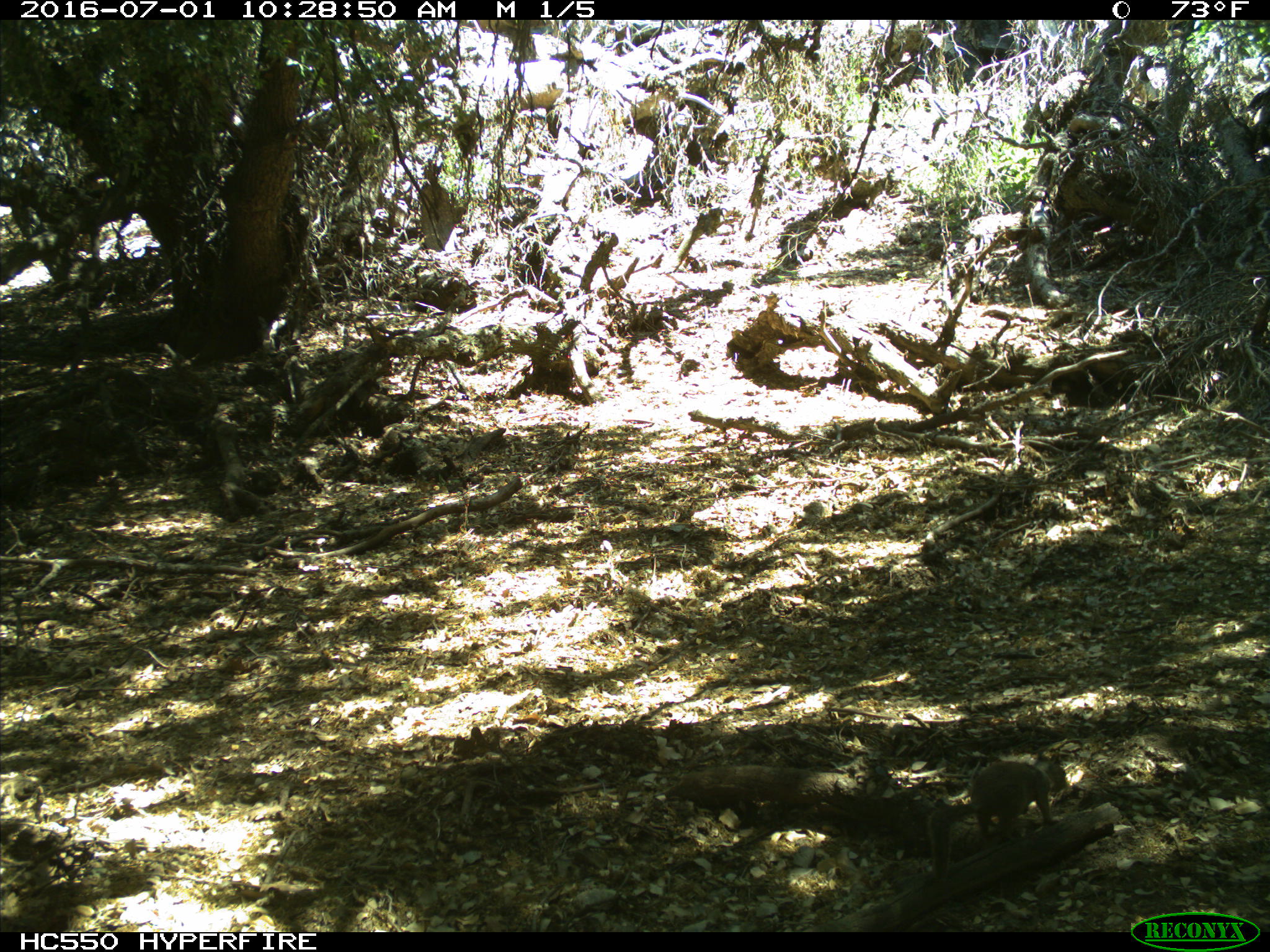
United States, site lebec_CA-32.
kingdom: Animalia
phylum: Chordata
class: Mammalia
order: Rodentia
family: Sciuridae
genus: Otospermophilus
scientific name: Otospermophilus beecheyi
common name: california ground squirrel